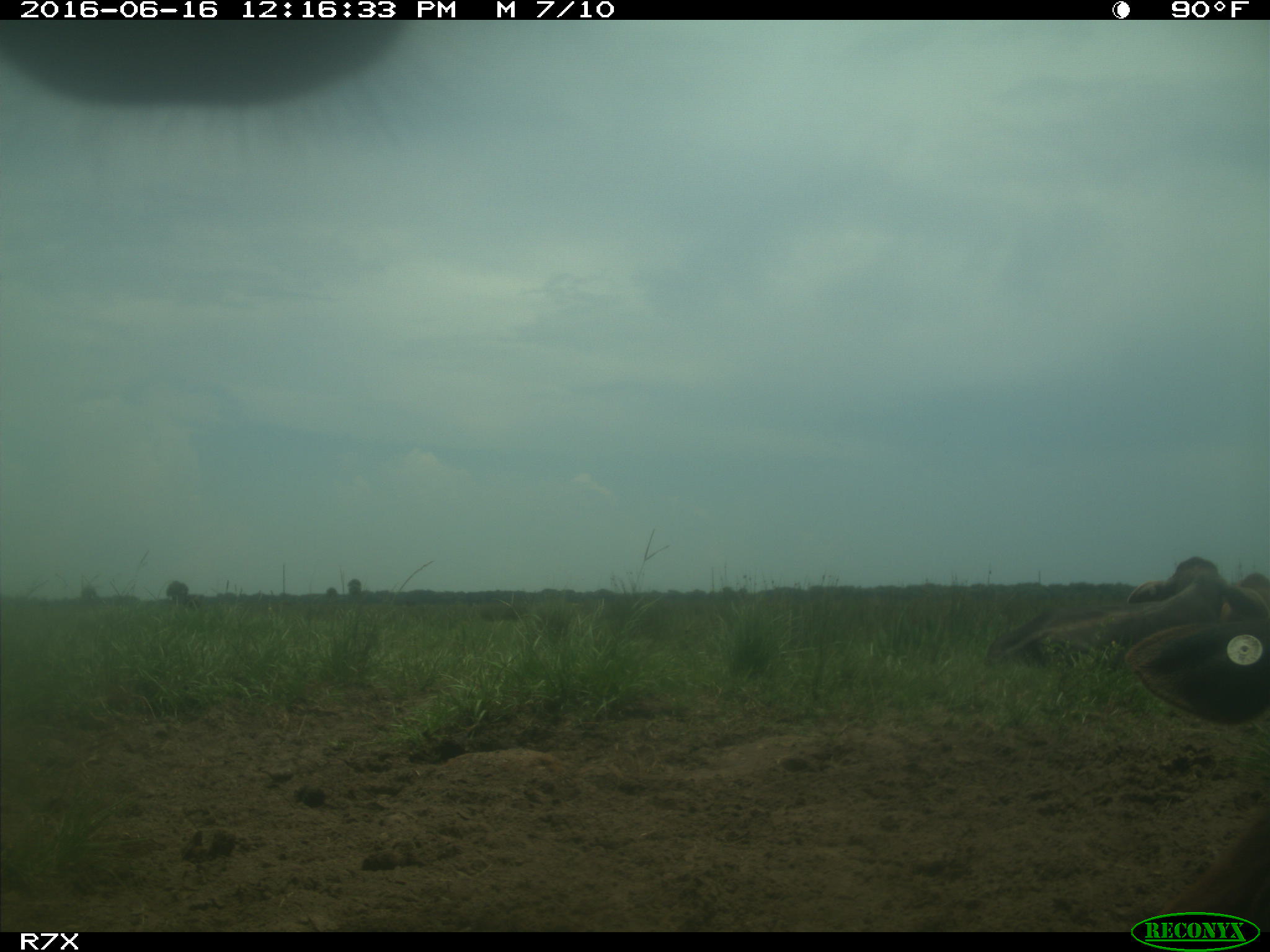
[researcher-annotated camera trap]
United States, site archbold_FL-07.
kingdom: Animalia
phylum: Chordata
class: Mammalia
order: Artiodactyla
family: Bovidae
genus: Bos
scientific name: Bos taurus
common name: domestic cow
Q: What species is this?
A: Bos taurus (domestic cow).